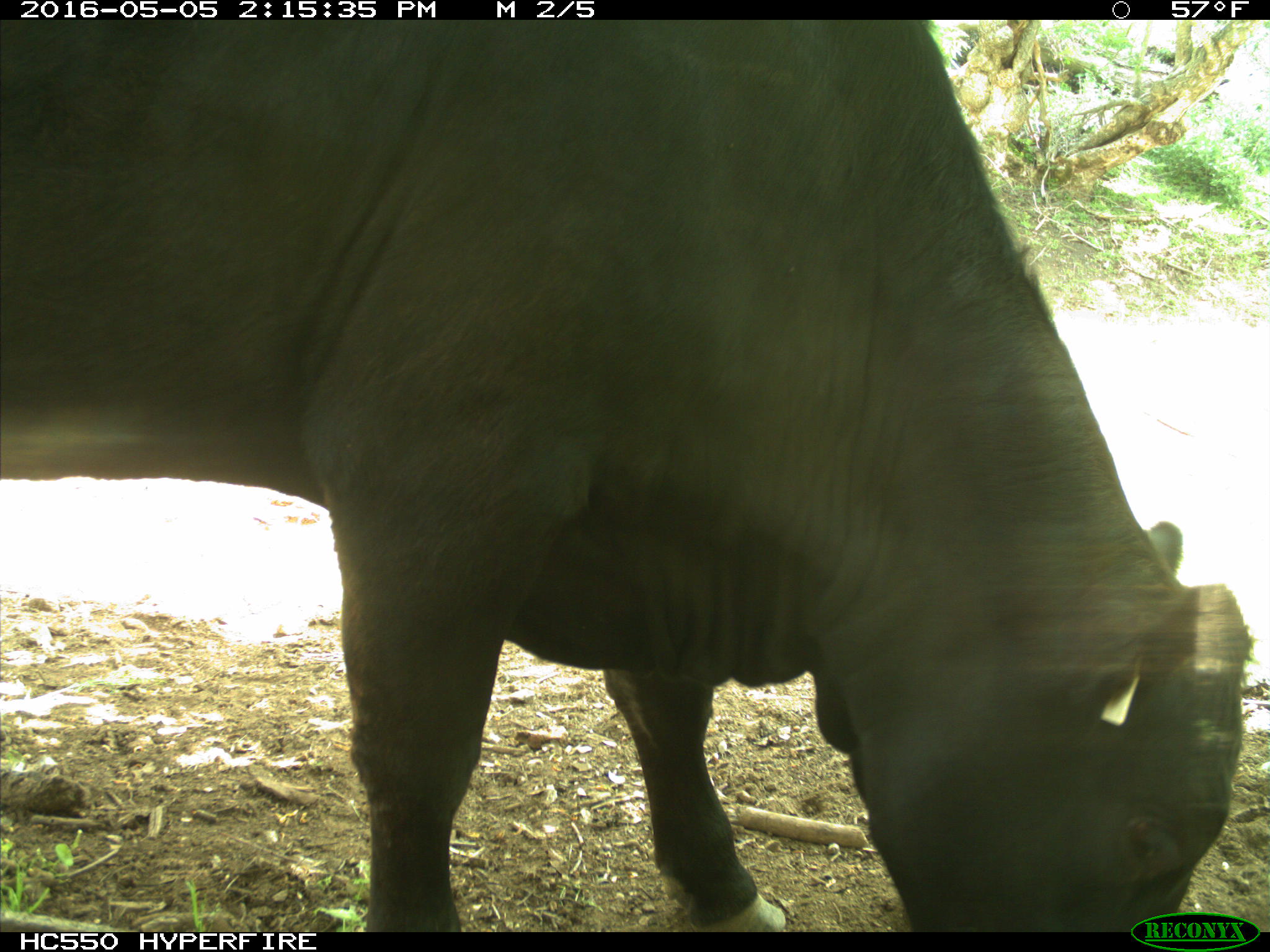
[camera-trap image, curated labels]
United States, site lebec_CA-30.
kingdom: Animalia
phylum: Chordata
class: Mammalia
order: Artiodactyla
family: Bovidae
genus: Bos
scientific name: Bos taurus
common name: domestic cow